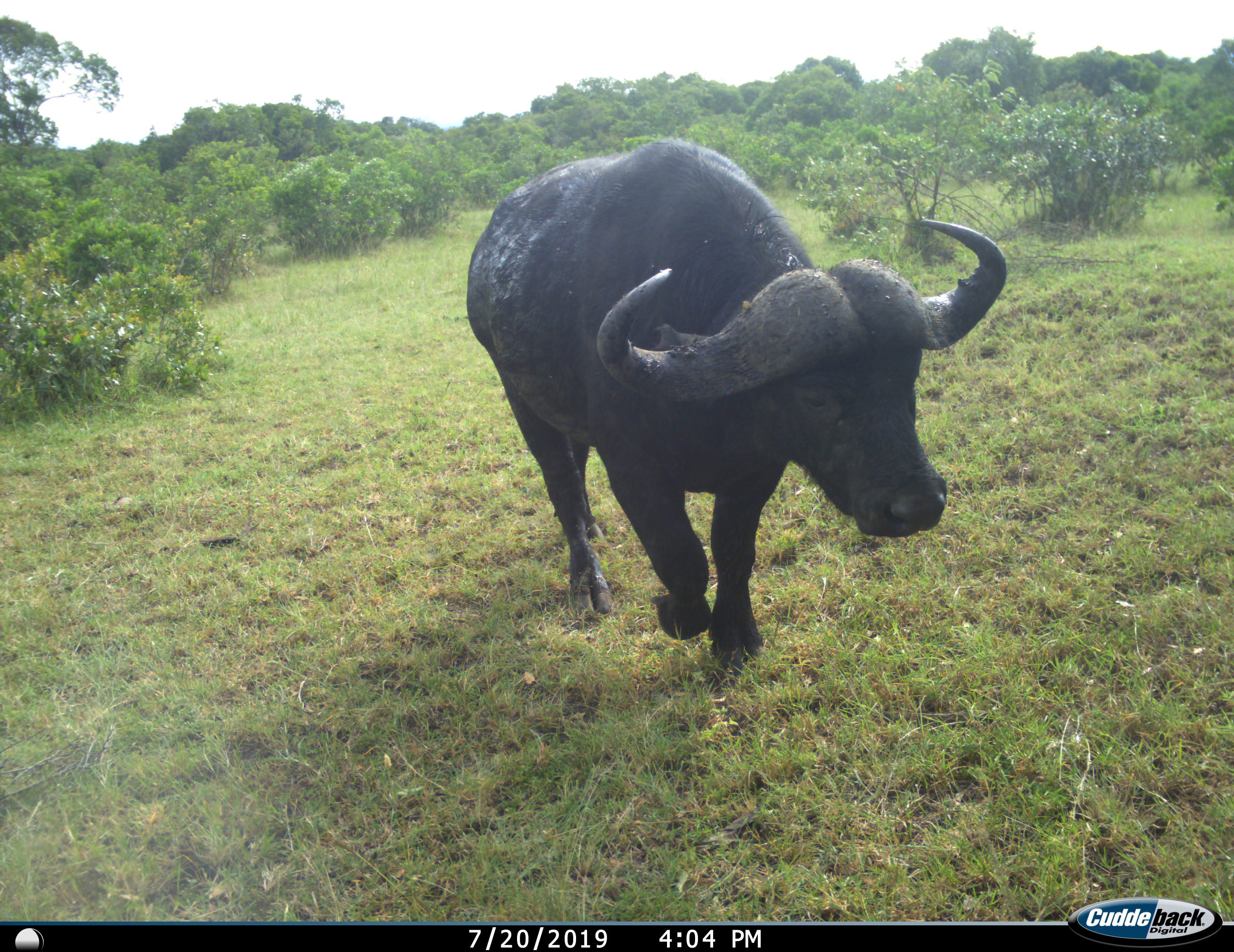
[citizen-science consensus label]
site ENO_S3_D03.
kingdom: Animalia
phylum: Chordata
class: Mammalia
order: Artiodactyla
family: Bovidae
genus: Syncerus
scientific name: Syncerus caffer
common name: african buffalo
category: buffalo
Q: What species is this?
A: Buffalo (african buffalo) (Syncerus caffer).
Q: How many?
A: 1.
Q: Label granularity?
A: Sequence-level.